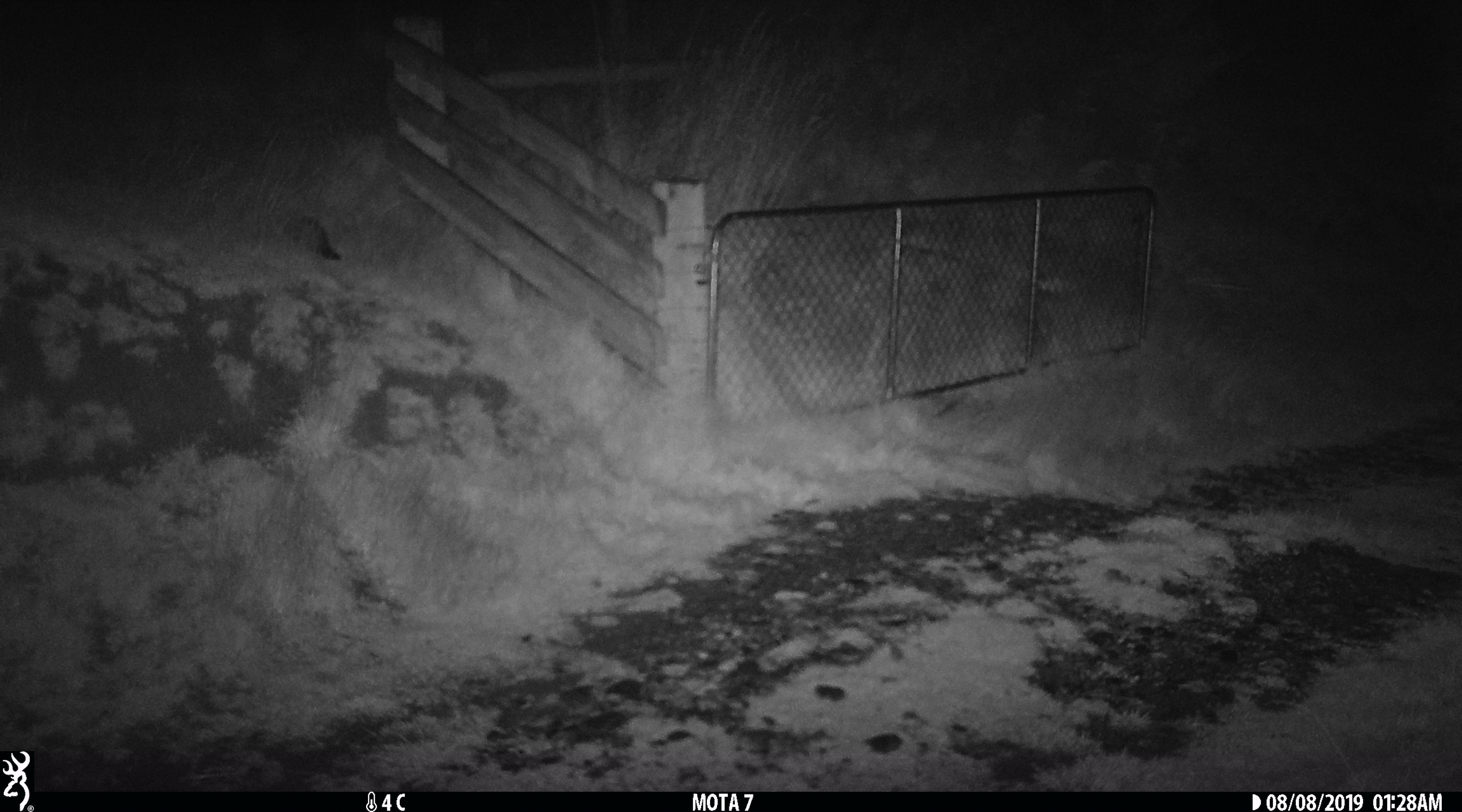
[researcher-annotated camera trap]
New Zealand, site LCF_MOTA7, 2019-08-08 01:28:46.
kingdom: Animalia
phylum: Chordata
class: Mammalia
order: Carnivora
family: Mustelidae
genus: Mustela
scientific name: Mustela furo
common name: ferret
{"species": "ferret (Mustela furo)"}